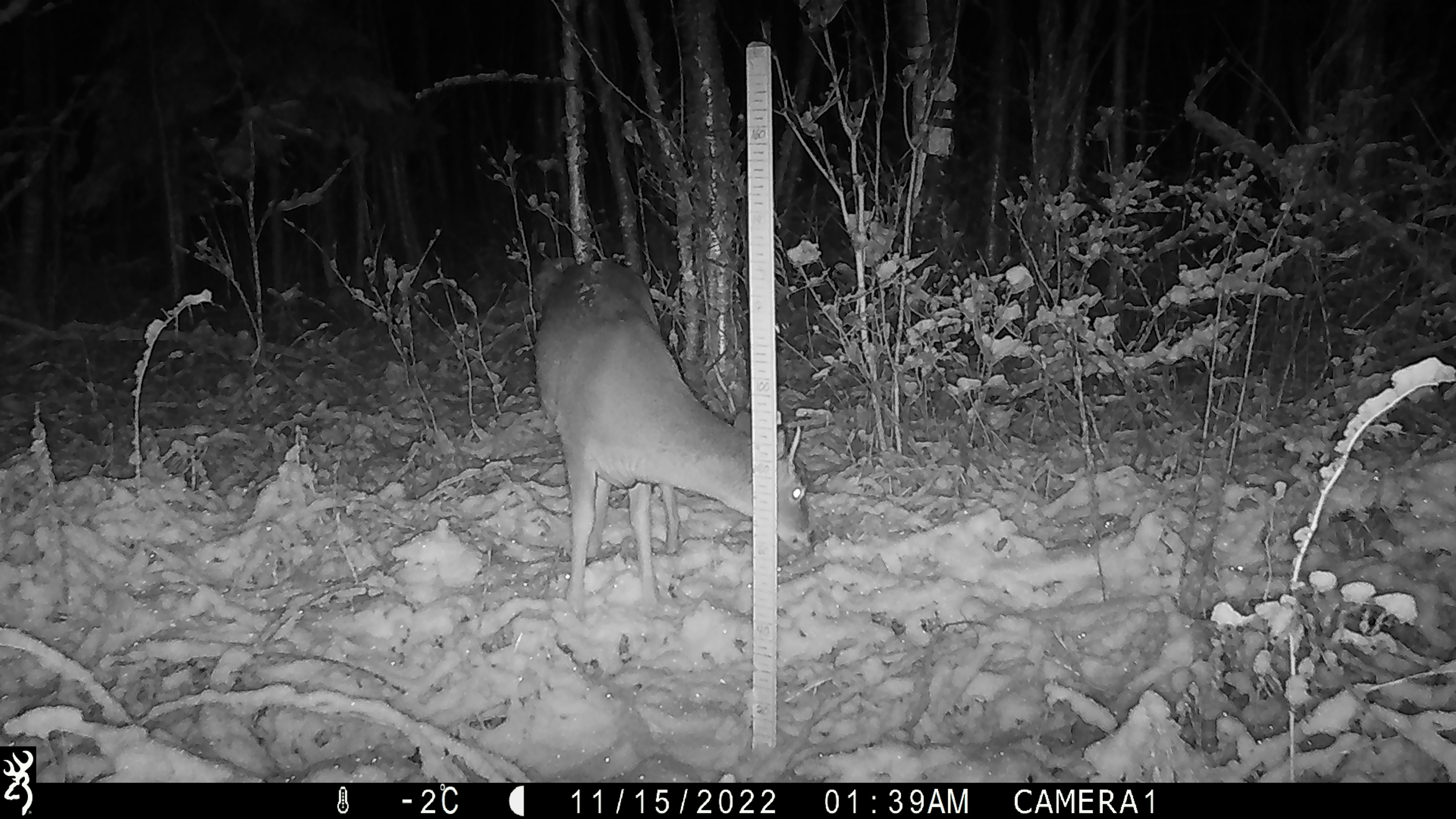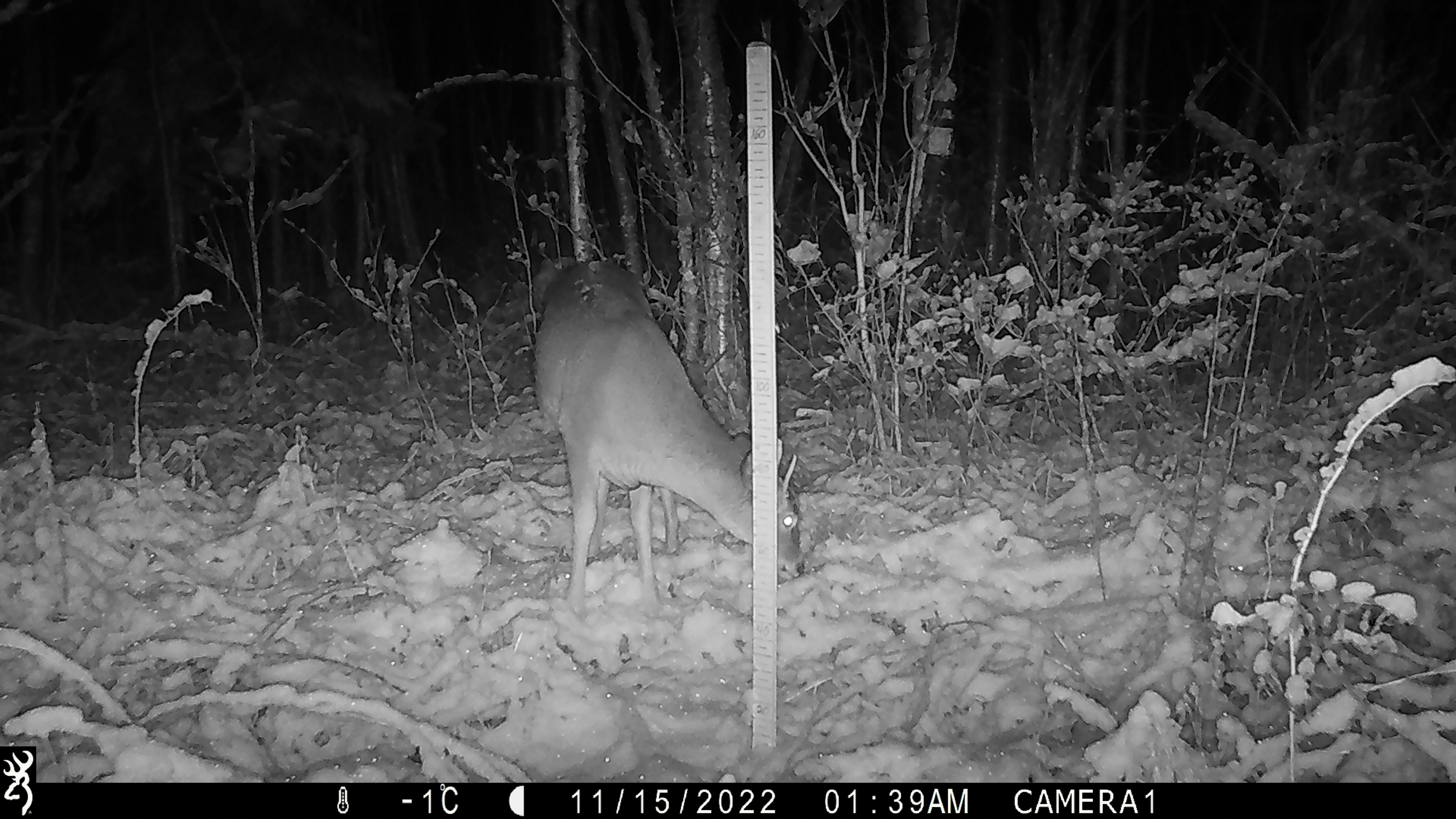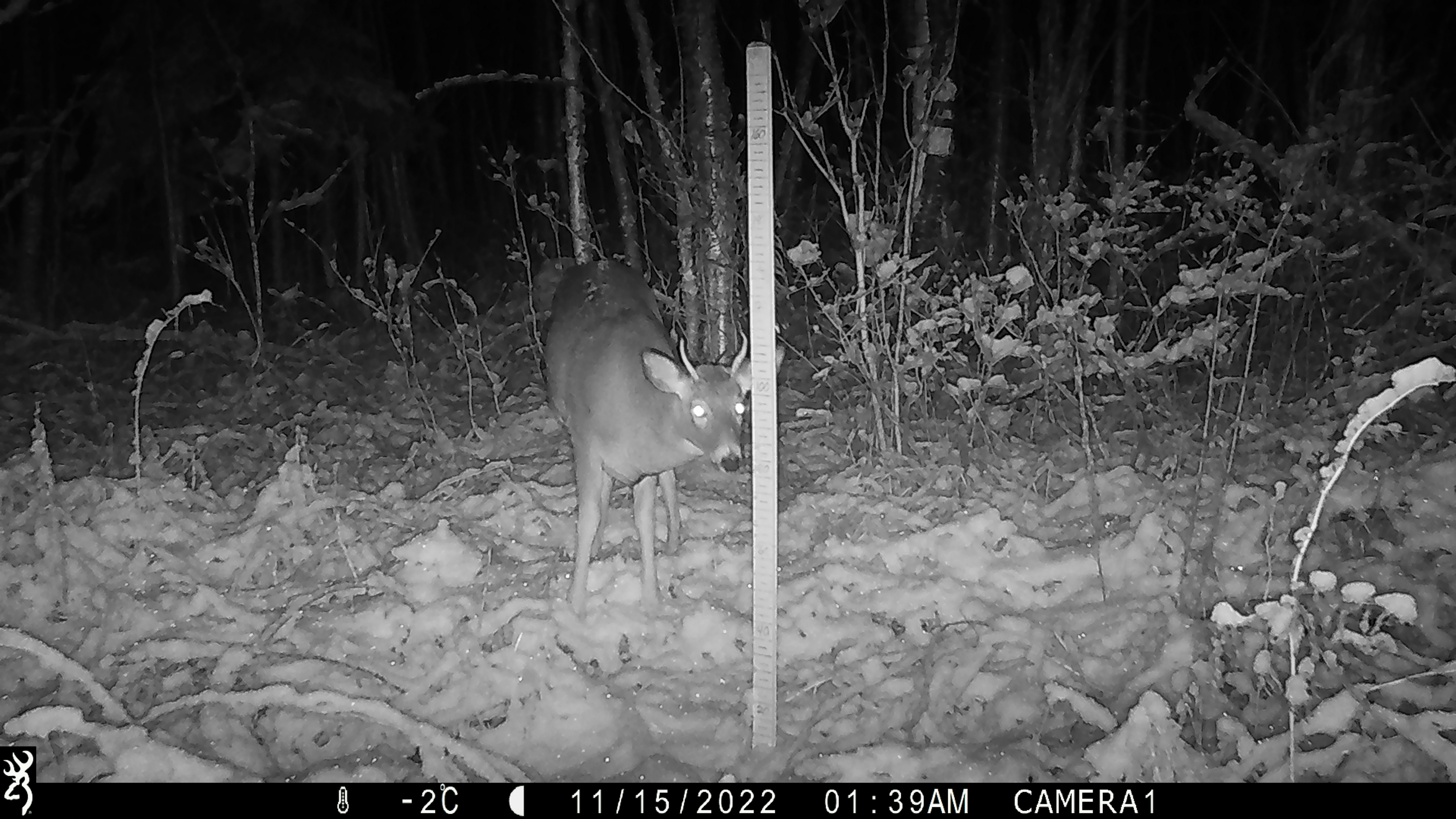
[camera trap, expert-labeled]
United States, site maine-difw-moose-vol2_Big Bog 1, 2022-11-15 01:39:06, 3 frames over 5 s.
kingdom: Animalia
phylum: Chordata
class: Mammalia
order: Artiodactyla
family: Cervidae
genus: Odocoileus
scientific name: Odocoileus virginianus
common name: white-tailed deer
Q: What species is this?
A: White-tailed deer (Odocoileus virginianus).